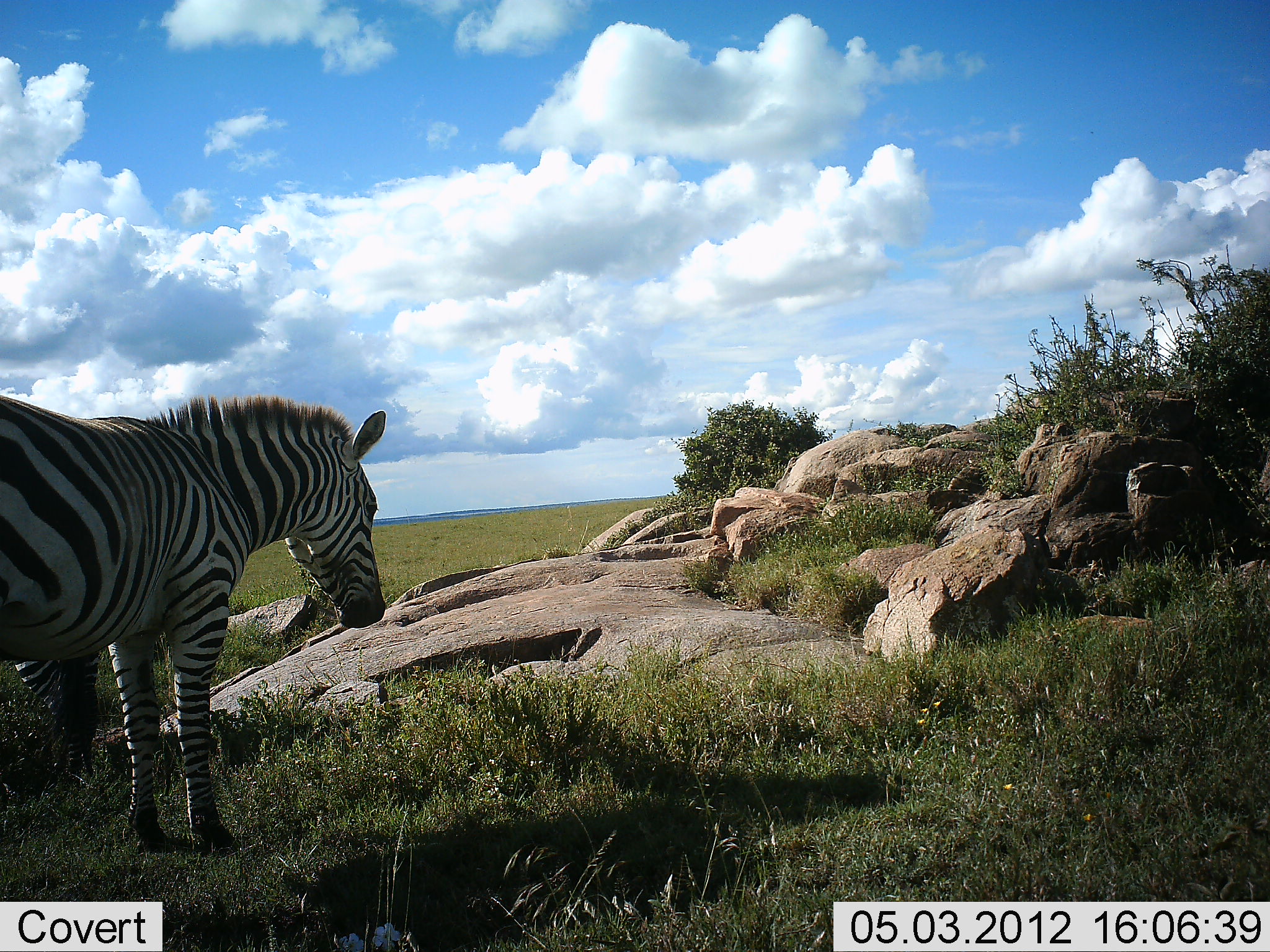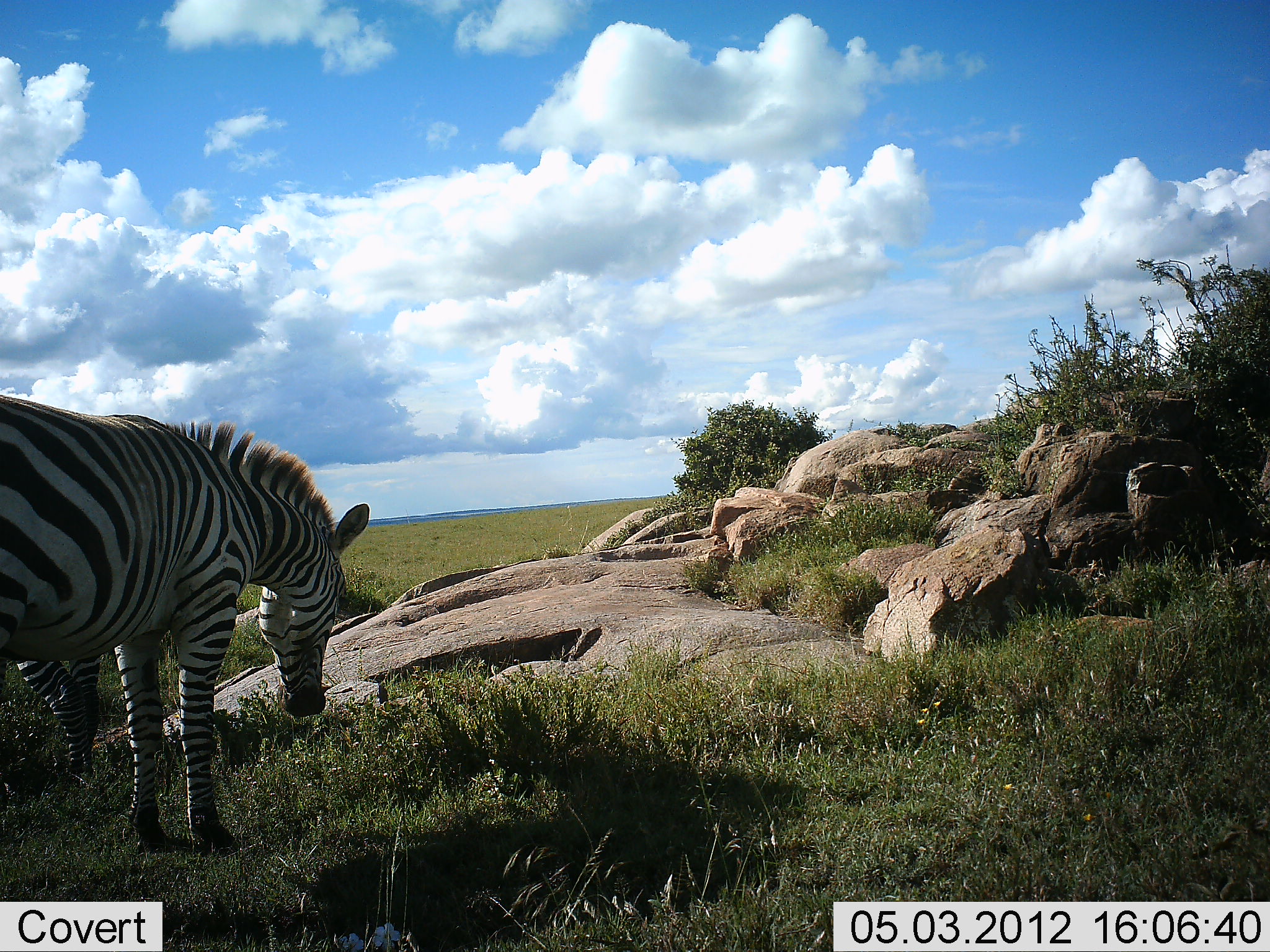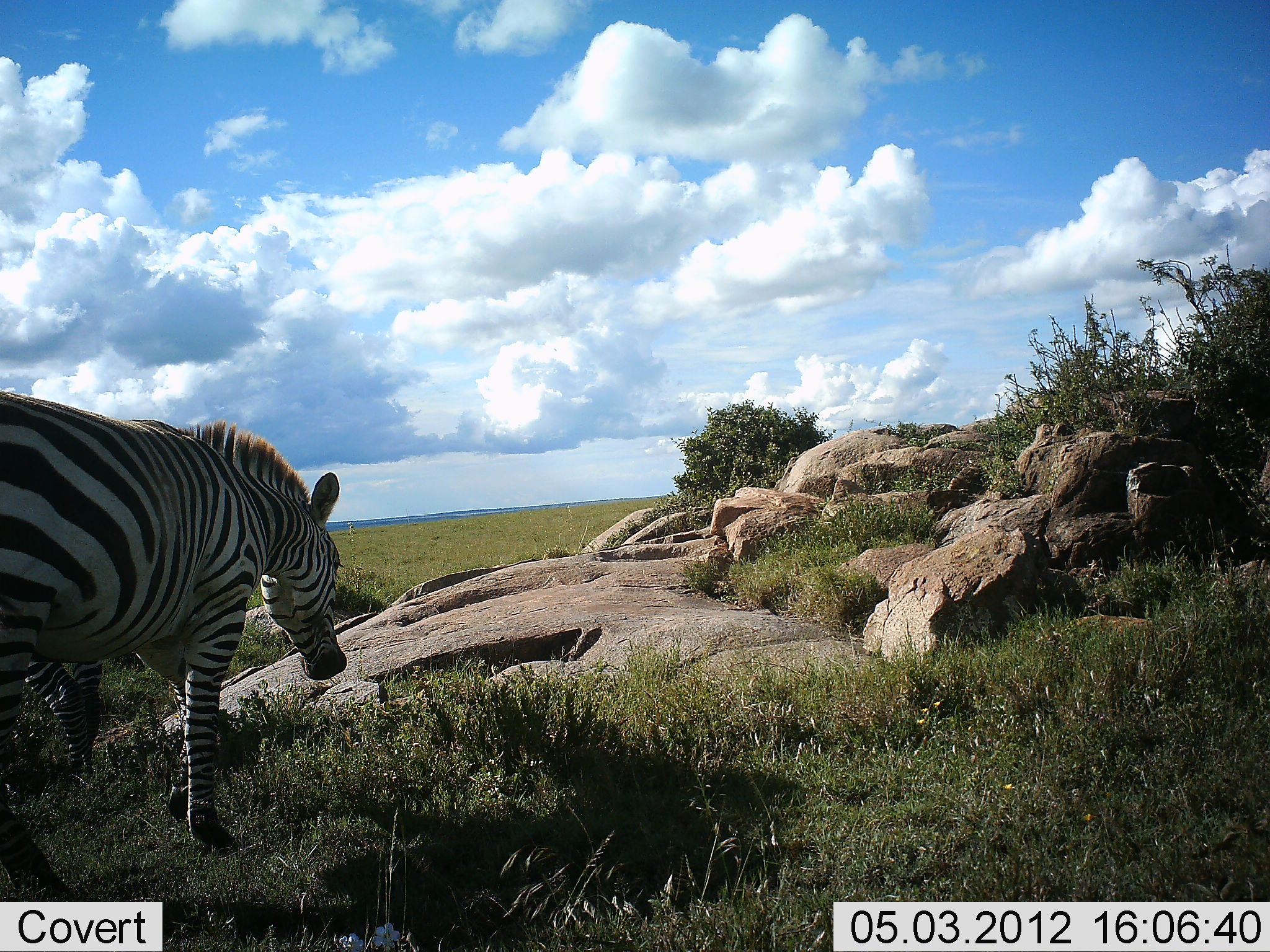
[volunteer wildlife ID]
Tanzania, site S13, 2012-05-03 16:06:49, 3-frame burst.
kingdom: Animalia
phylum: Chordata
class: Mammalia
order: Perissodactyla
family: Equidae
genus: Equus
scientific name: Equus quagga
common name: plains zebra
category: zebra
Zebra (plains zebra) (Equus quagga), count 2. Behavior (volunteer vote fractions): standing 73%, resting 18%, moving 0%, interacting 0%. Young present (vote fraction): 0%. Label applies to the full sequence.